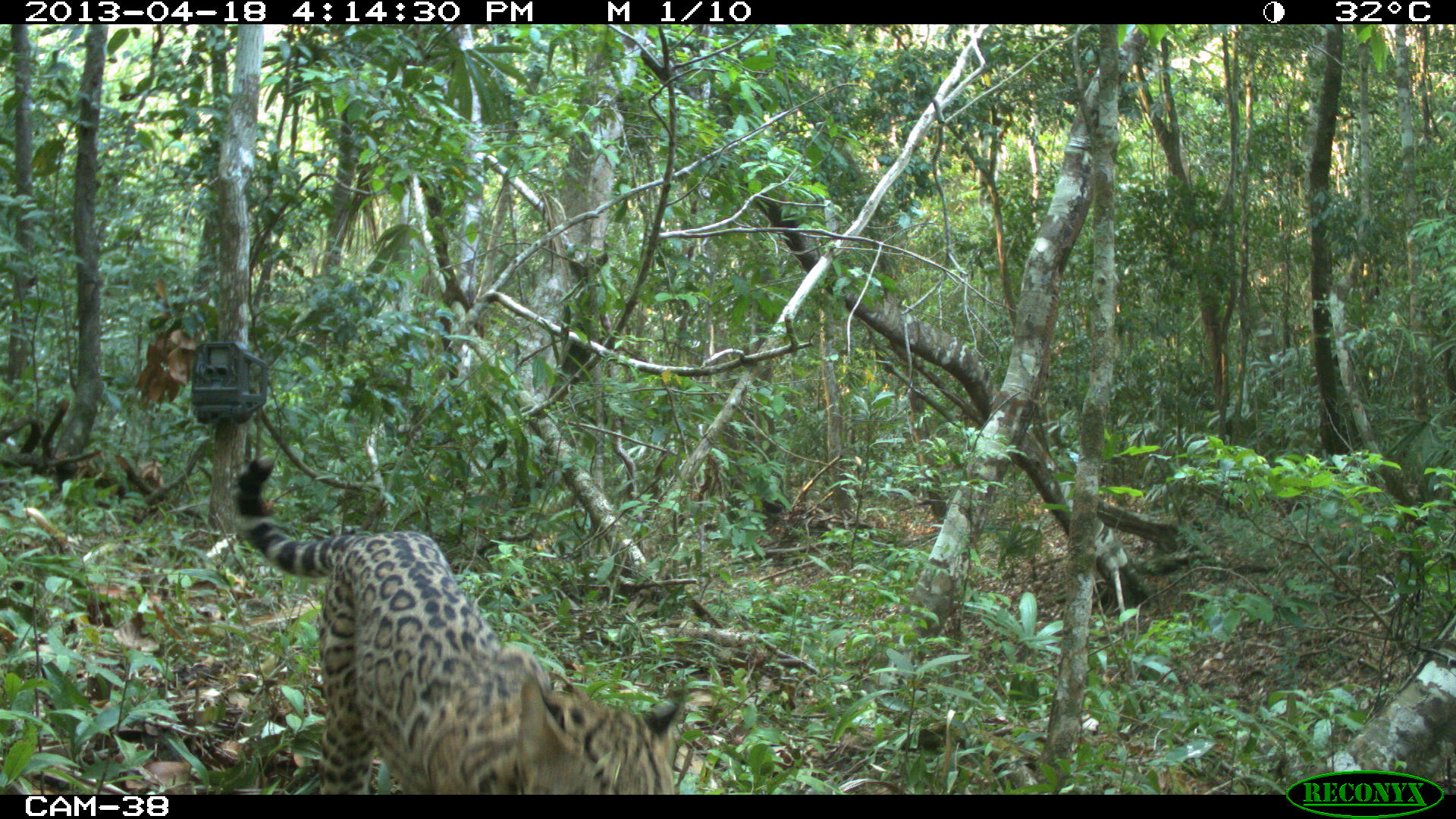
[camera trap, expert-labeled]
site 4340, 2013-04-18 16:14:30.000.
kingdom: Animalia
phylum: Chordata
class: Mammalia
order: Carnivora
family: Felidae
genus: Leopardus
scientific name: Leopardus pardalis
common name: ocelot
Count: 1.